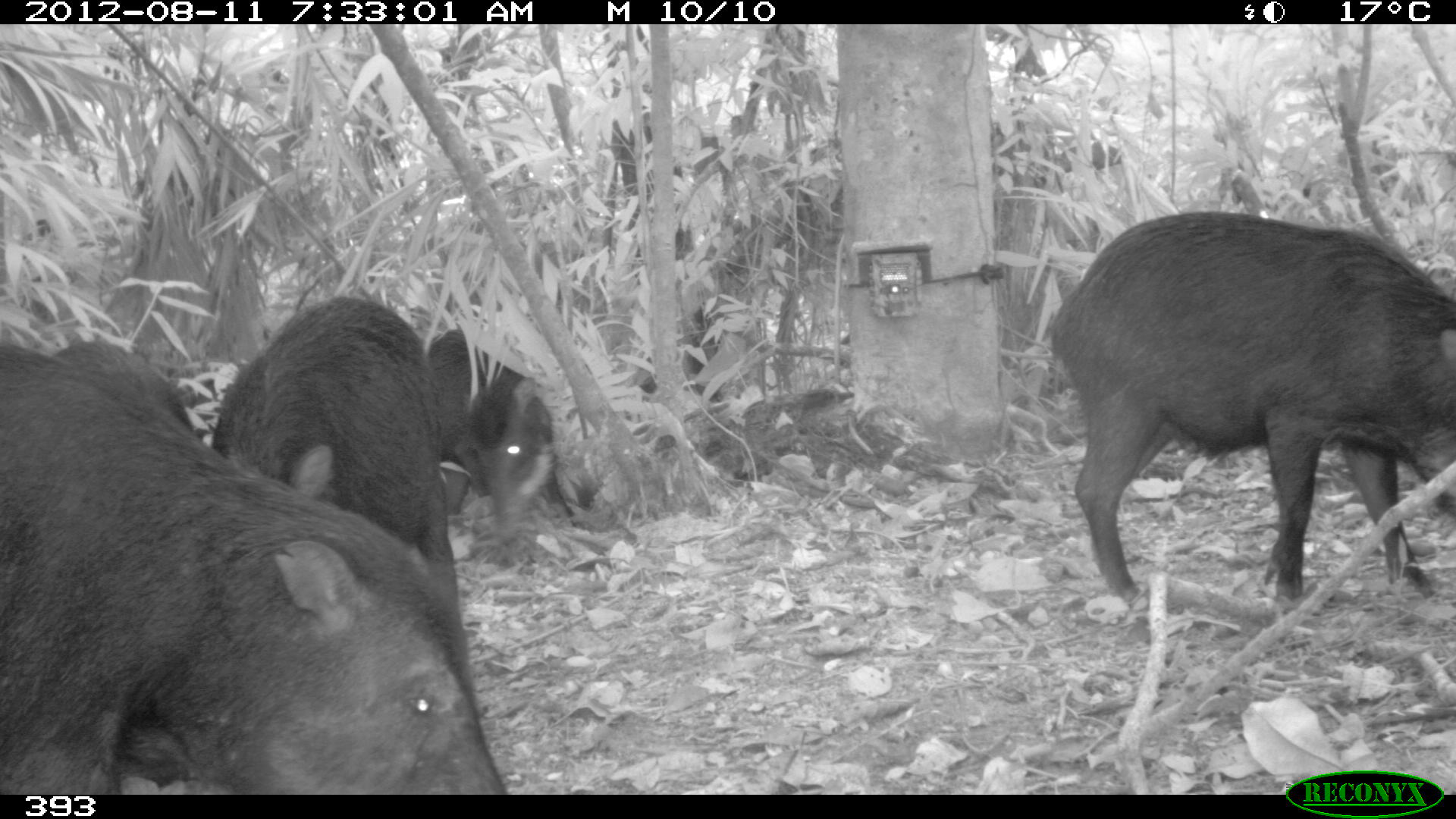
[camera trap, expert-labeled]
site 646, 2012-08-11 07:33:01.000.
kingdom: Animalia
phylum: Chordata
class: Mammalia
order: Artiodactyla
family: Tayassuidae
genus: Tayassu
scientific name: Tayassu pecari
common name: white-lipped peccary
Tayassu pecari (white-lipped peccary).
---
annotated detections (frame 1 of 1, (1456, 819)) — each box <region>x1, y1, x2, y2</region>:
tayassu pecari: <region>0, 340, 509, 795</region>; <region>1045, 211, 1456, 615</region>; <region>208, 295, 466, 643</region>; <region>423, 327, 570, 531</region>; <region>50, 334, 192, 434</region>